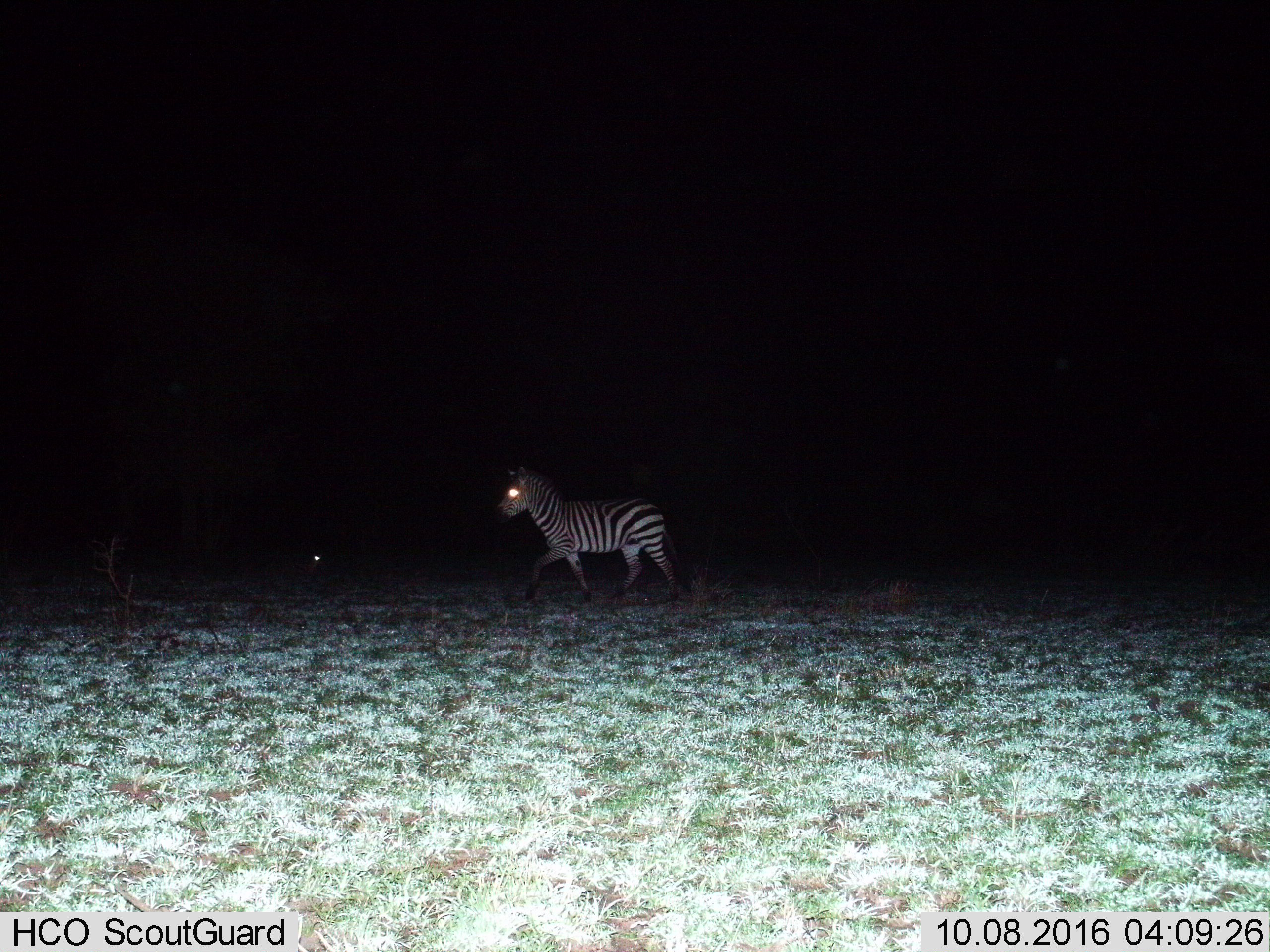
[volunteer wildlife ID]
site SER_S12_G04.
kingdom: Animalia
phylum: Chordata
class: Mammalia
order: Perissodactyla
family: Equidae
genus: Equus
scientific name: Equus quagga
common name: plains zebra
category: zebraplains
Zebraplains (plains zebra) (Equus quagga), count 1. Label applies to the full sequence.